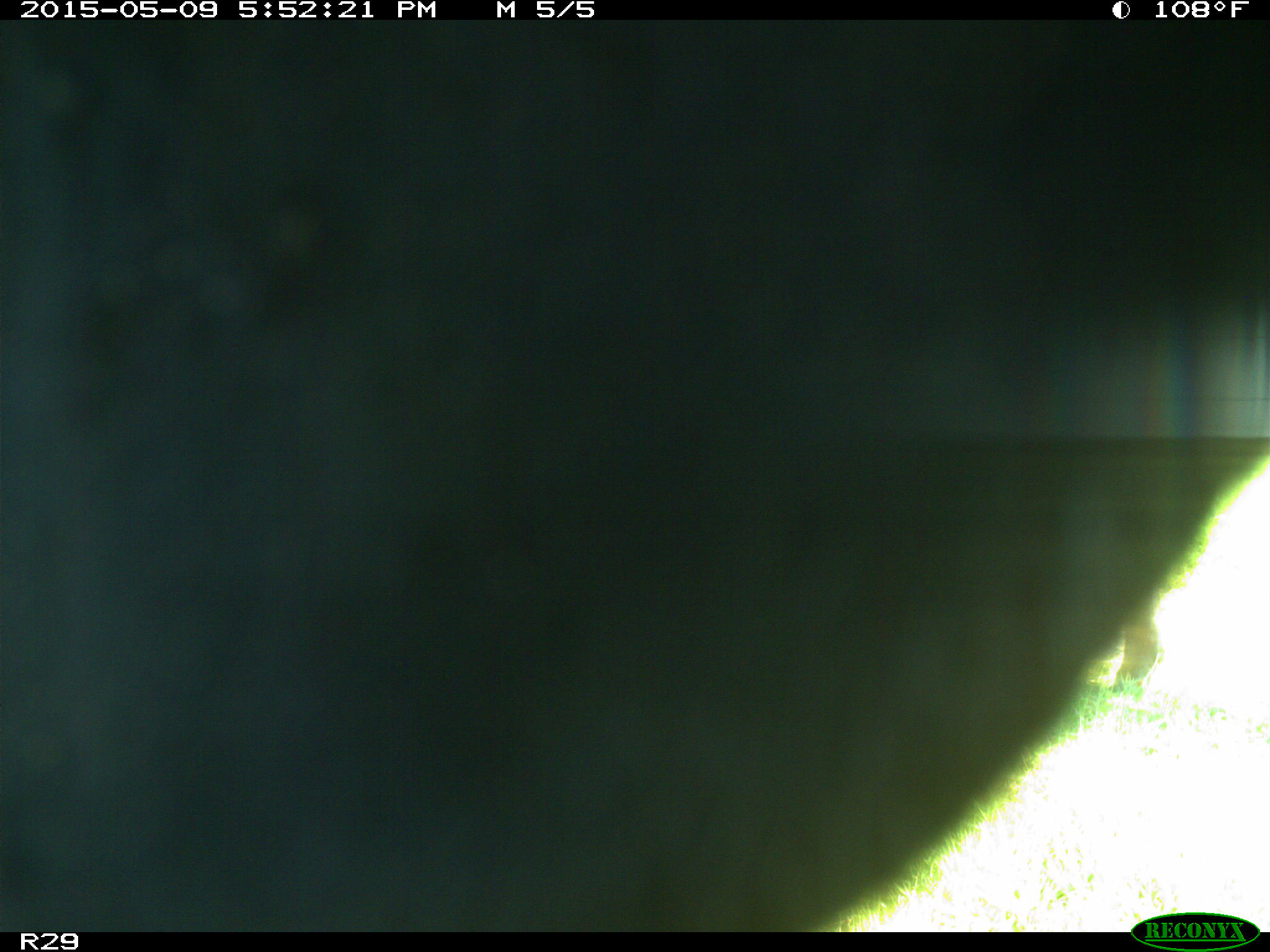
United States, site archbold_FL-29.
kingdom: Animalia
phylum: Chordata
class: Mammalia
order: Artiodactyla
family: Bovidae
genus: Bos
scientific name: Bos taurus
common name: domestic cow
Bos taurus (domestic cow).